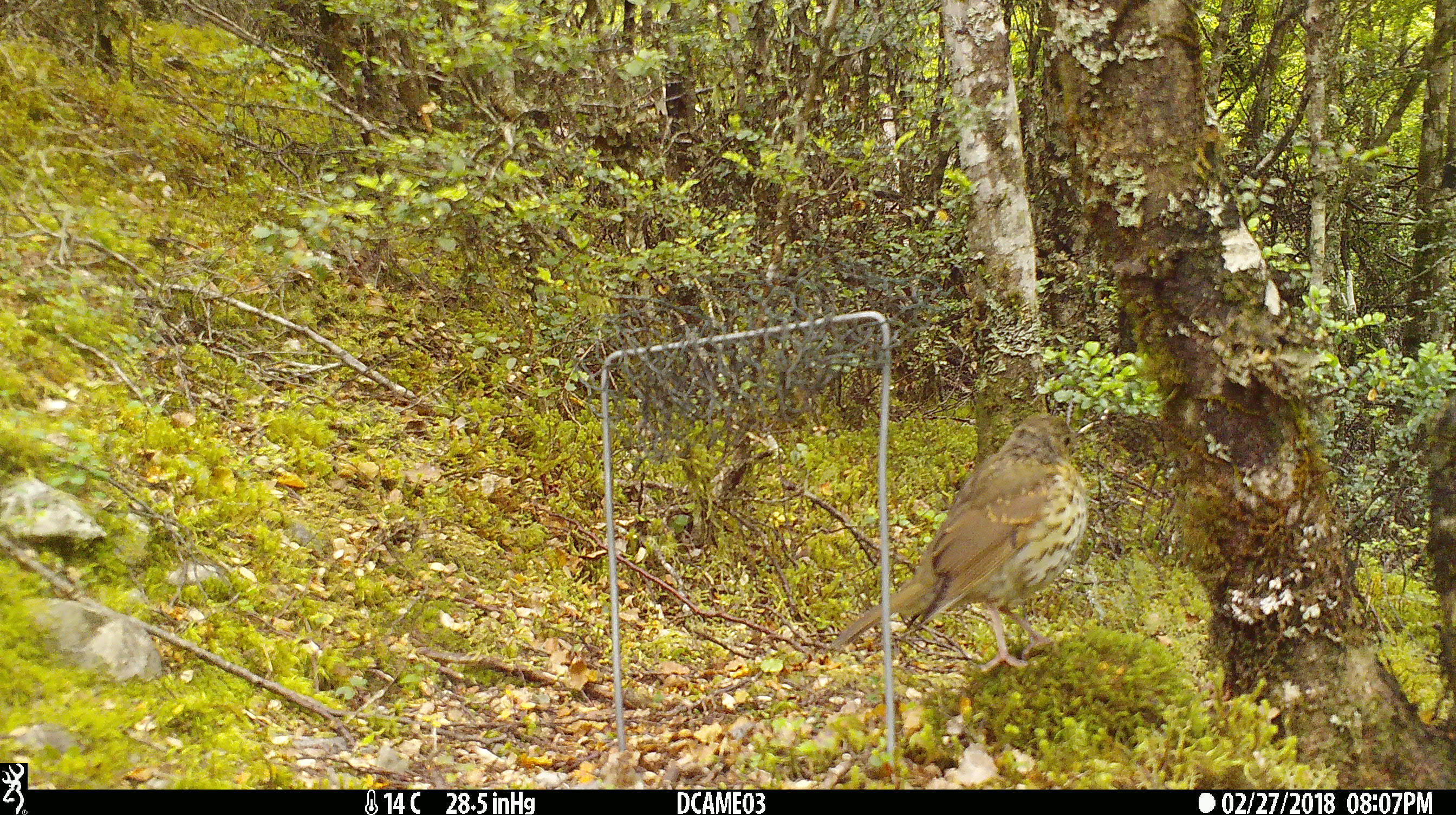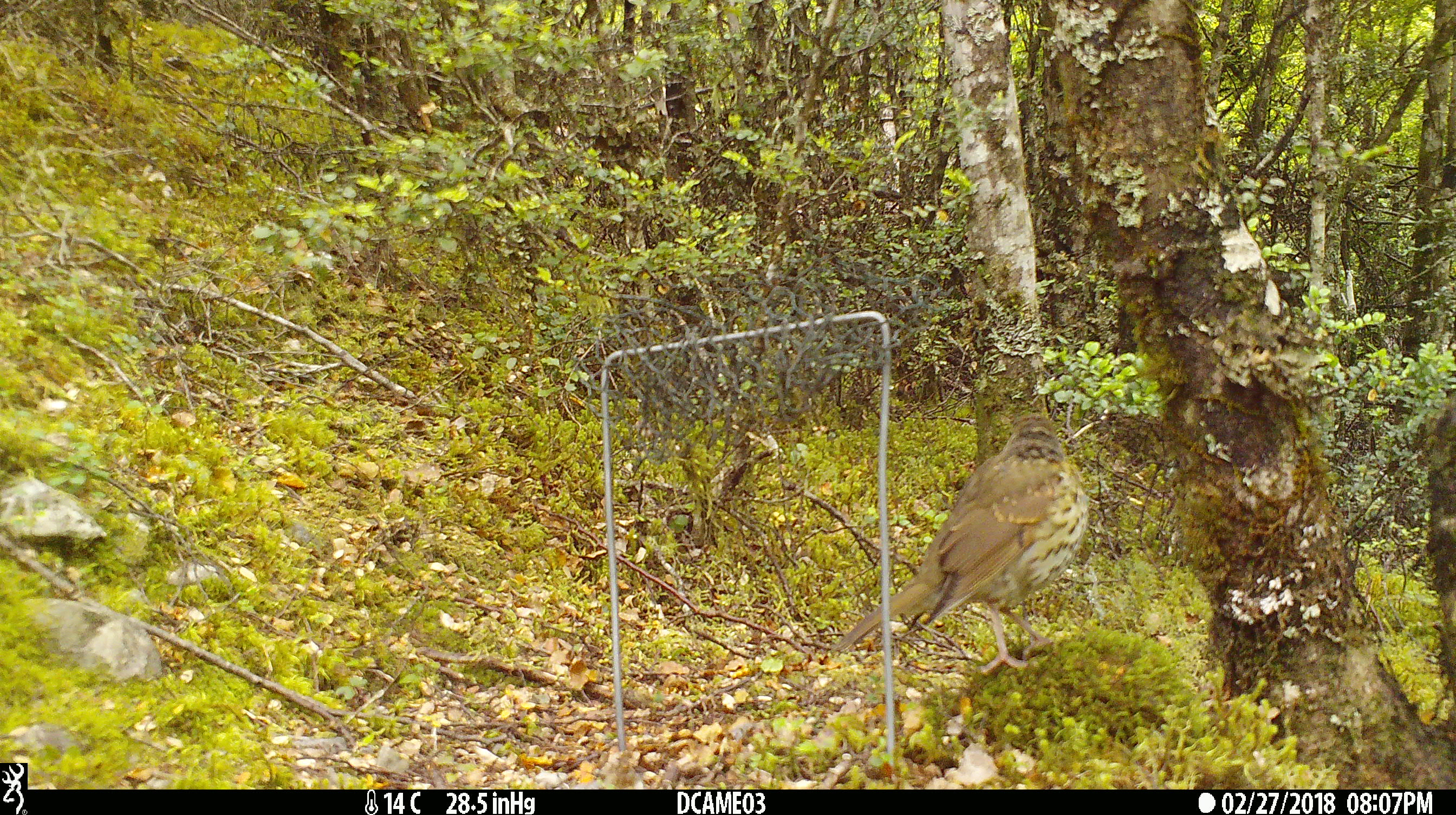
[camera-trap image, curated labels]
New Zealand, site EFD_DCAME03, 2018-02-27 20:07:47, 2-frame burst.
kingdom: Animalia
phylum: Chordata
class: Aves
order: Passeriformes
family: Turdidae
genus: Turdus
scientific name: Turdus philomelos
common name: song thrush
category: thrush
Thrush (song thrush) (Turdus philomelos).